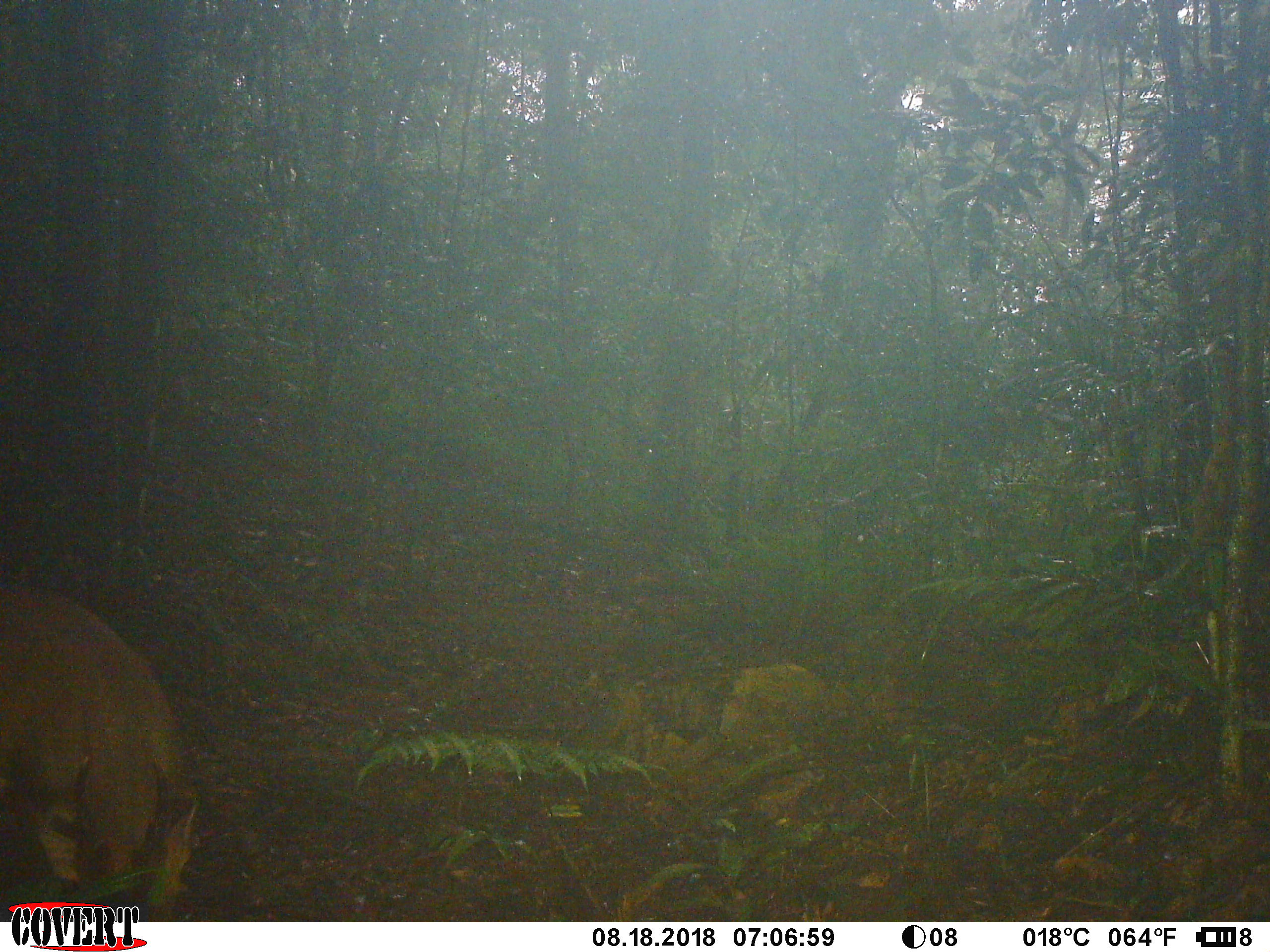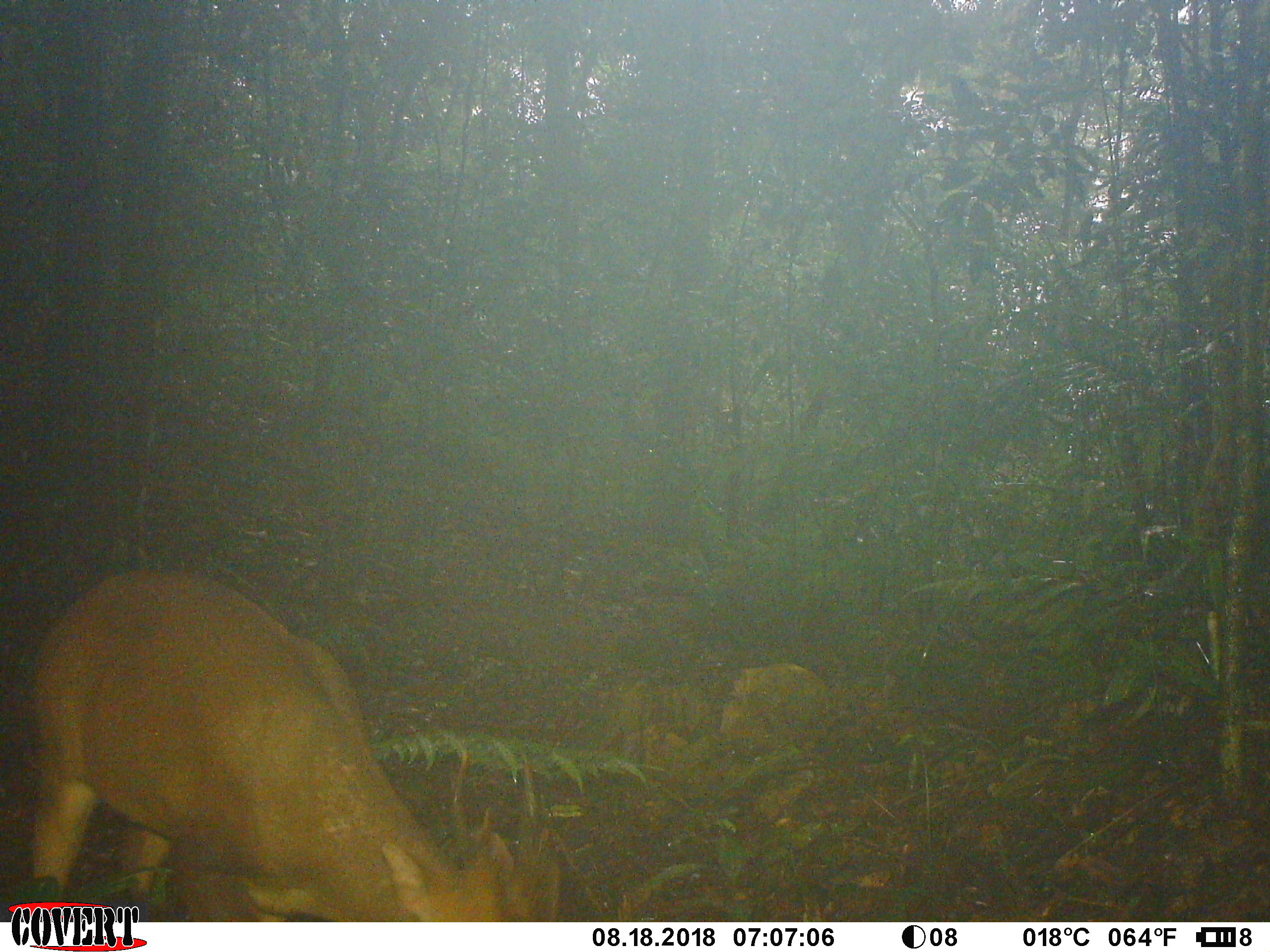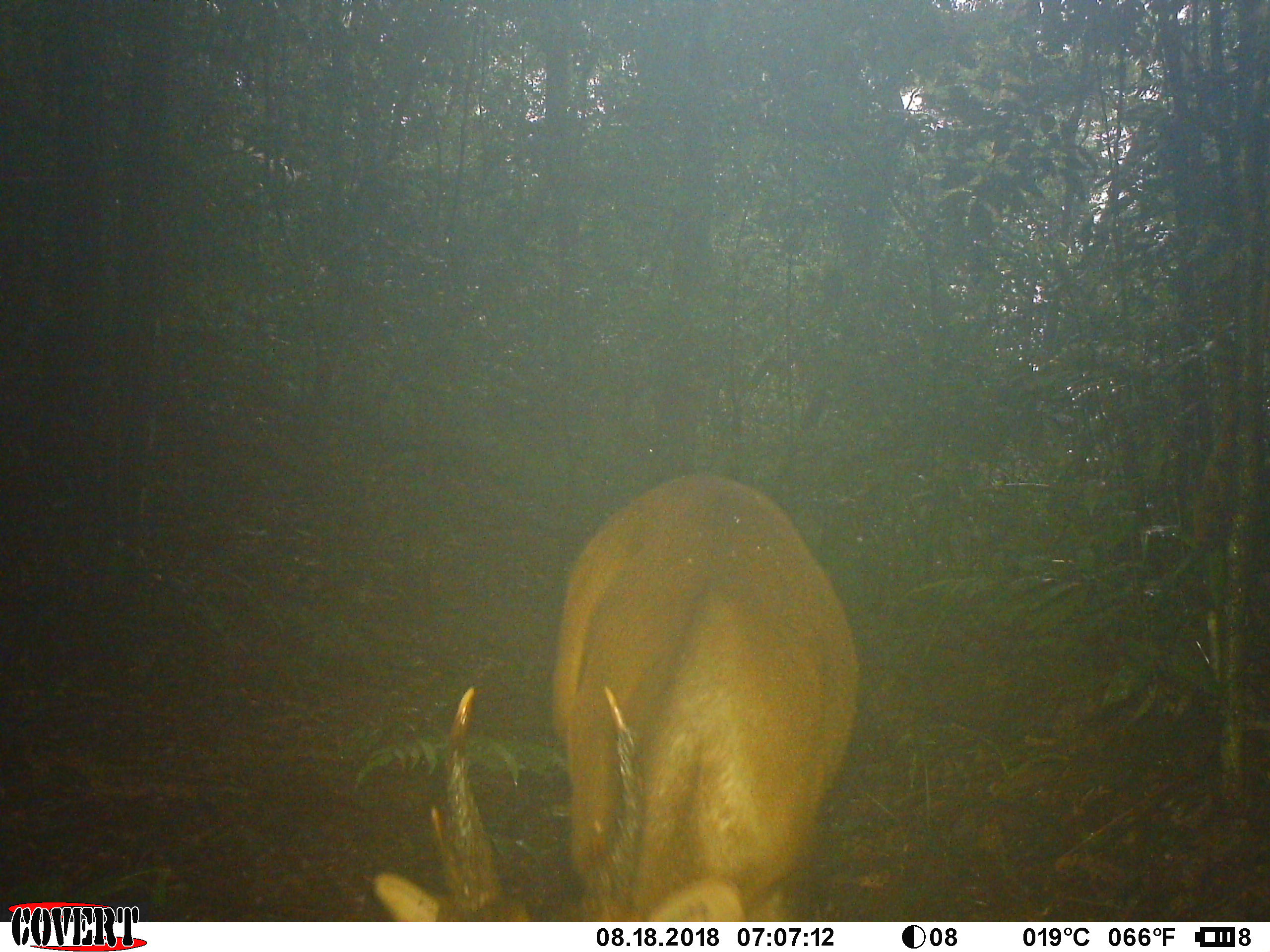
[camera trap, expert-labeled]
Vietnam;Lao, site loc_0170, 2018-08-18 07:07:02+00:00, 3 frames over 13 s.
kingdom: Animalia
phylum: Chordata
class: Mammalia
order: Artiodactyla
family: Cervidae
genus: Muntiacus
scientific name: Muntiacus vuquangensis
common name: large-antlered muntjac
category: large antlered muntjac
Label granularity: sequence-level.